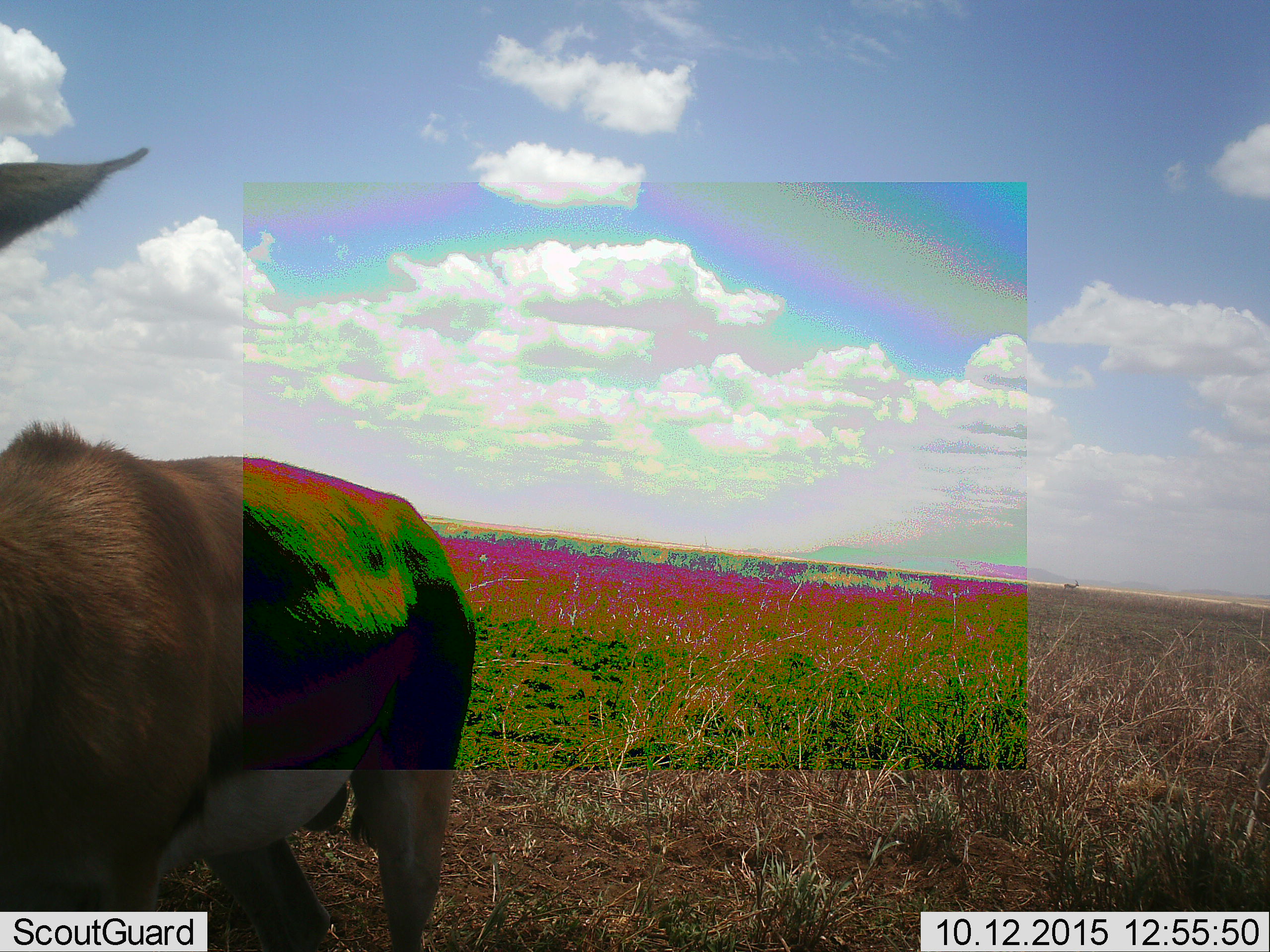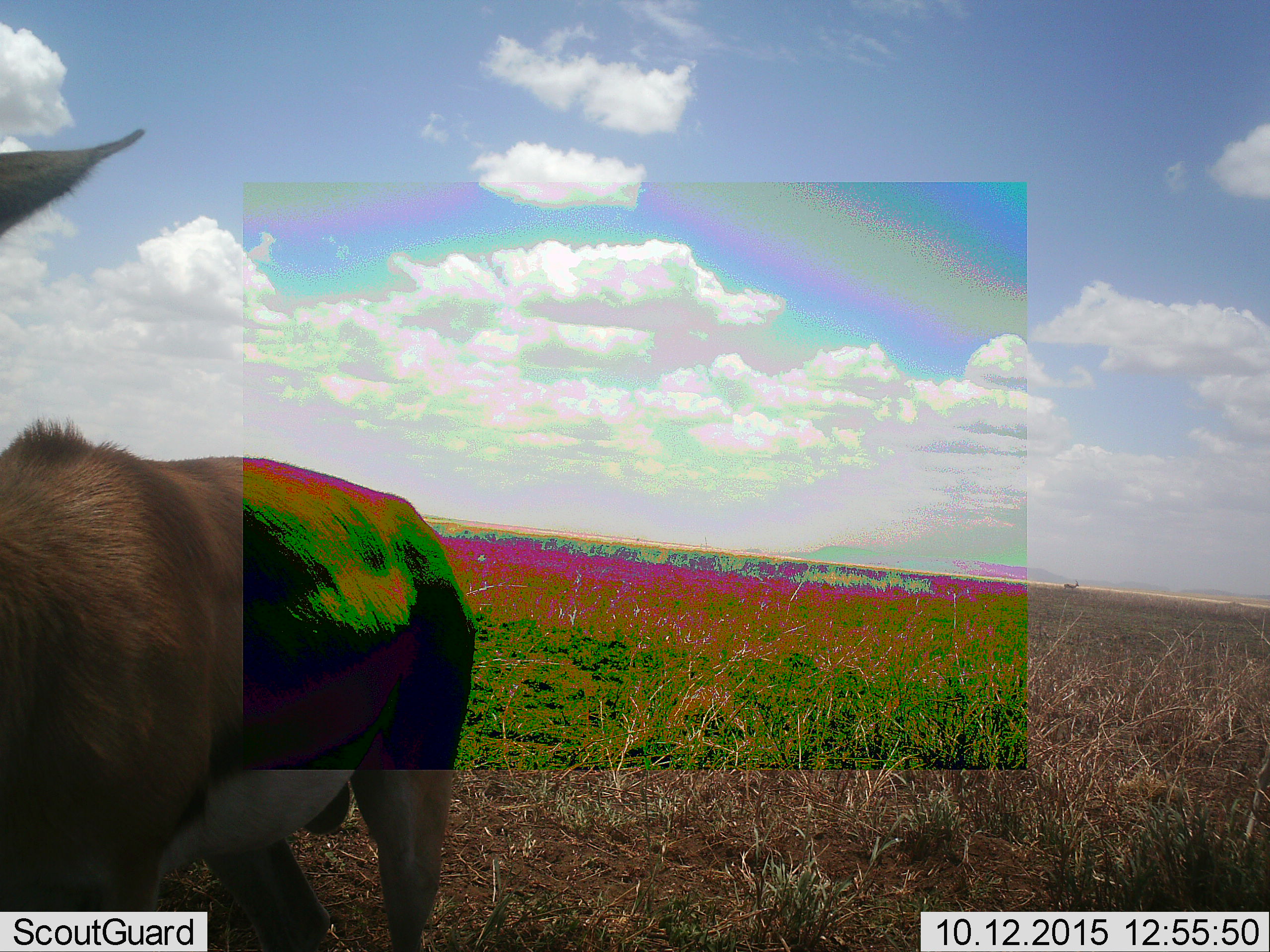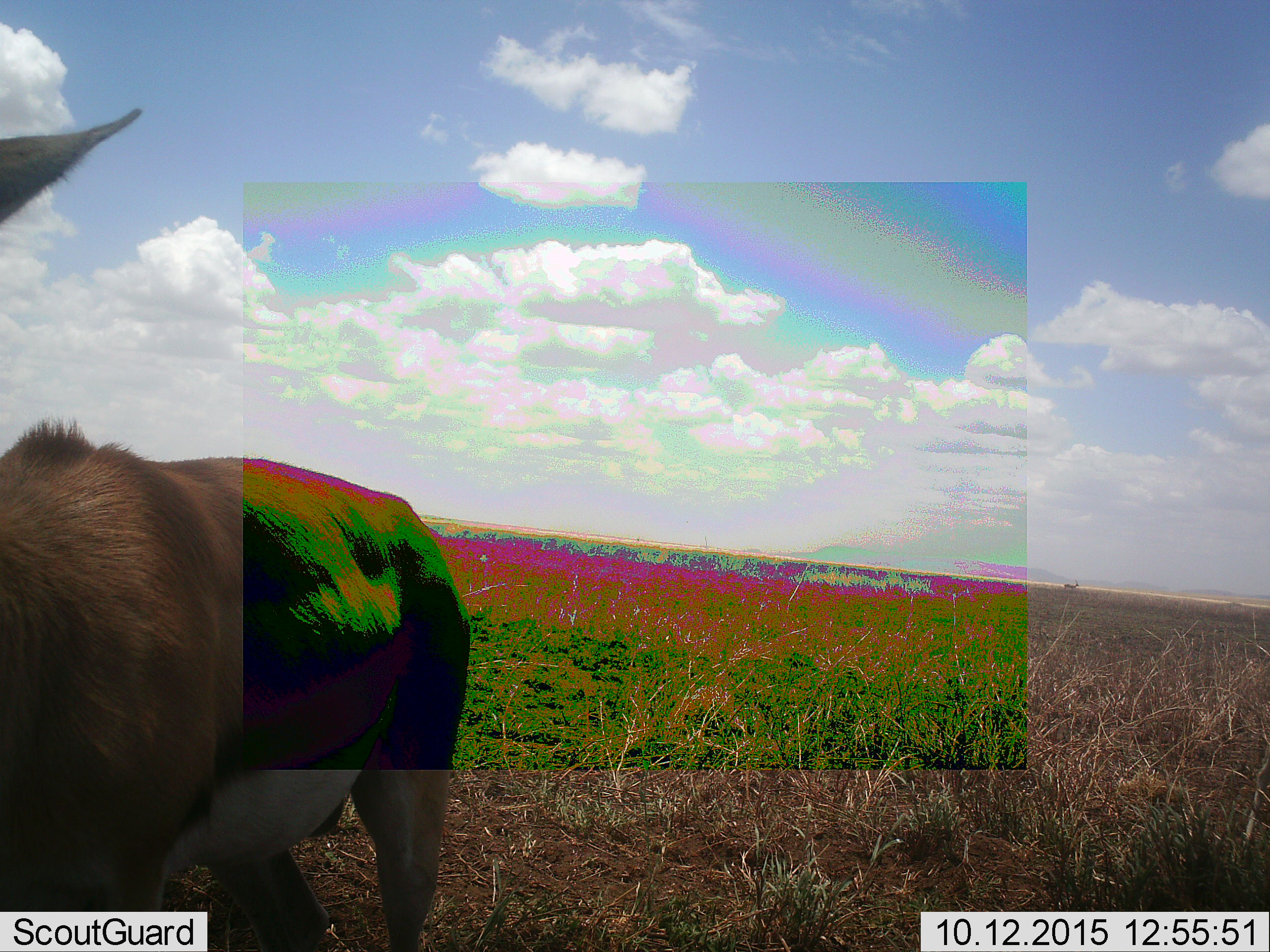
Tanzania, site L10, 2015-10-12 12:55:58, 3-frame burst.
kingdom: Animalia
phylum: Chordata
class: Mammalia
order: Artiodactyla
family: Bovidae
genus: Eudorcas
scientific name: Eudorcas thomsonii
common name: thomson's gazelle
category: gazellethomsons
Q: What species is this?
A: Gazellethomsons (thomson's gazelle) (Eudorcas thomsonii).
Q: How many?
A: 1.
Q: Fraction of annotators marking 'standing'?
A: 83%.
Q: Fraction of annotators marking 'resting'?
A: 0%.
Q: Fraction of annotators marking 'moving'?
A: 17%.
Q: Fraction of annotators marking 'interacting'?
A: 0%.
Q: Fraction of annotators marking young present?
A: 0%.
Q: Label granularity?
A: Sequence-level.